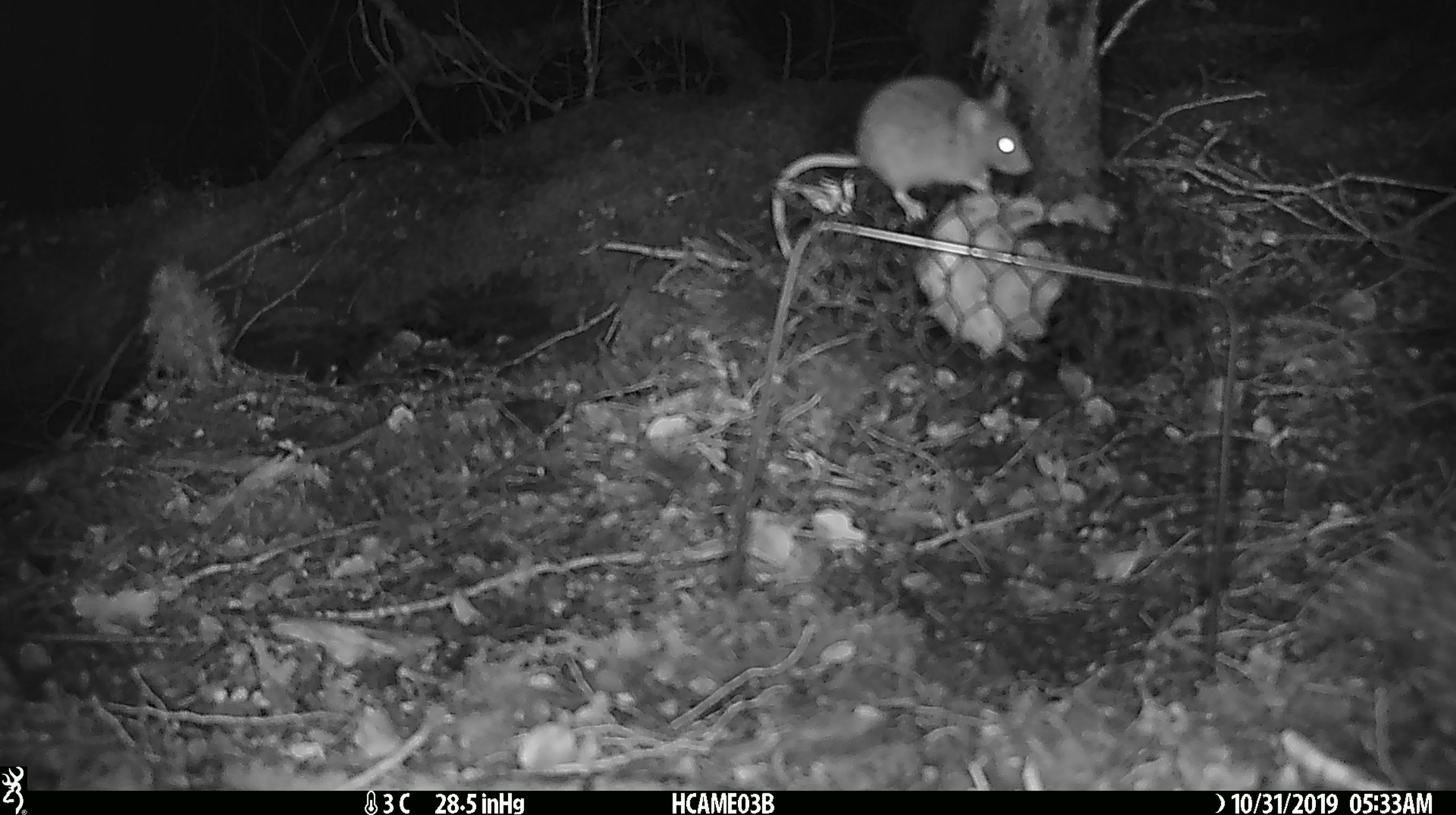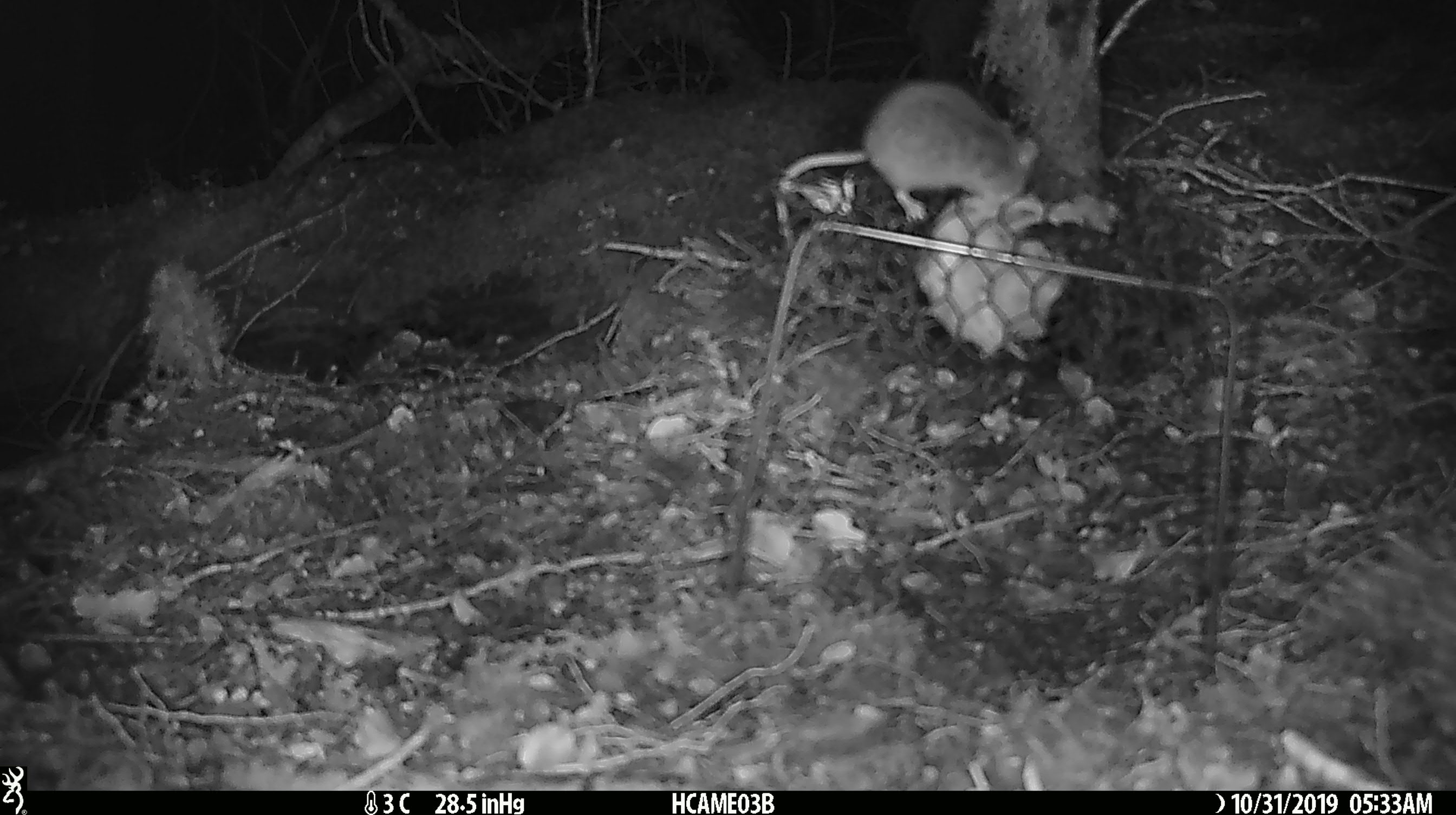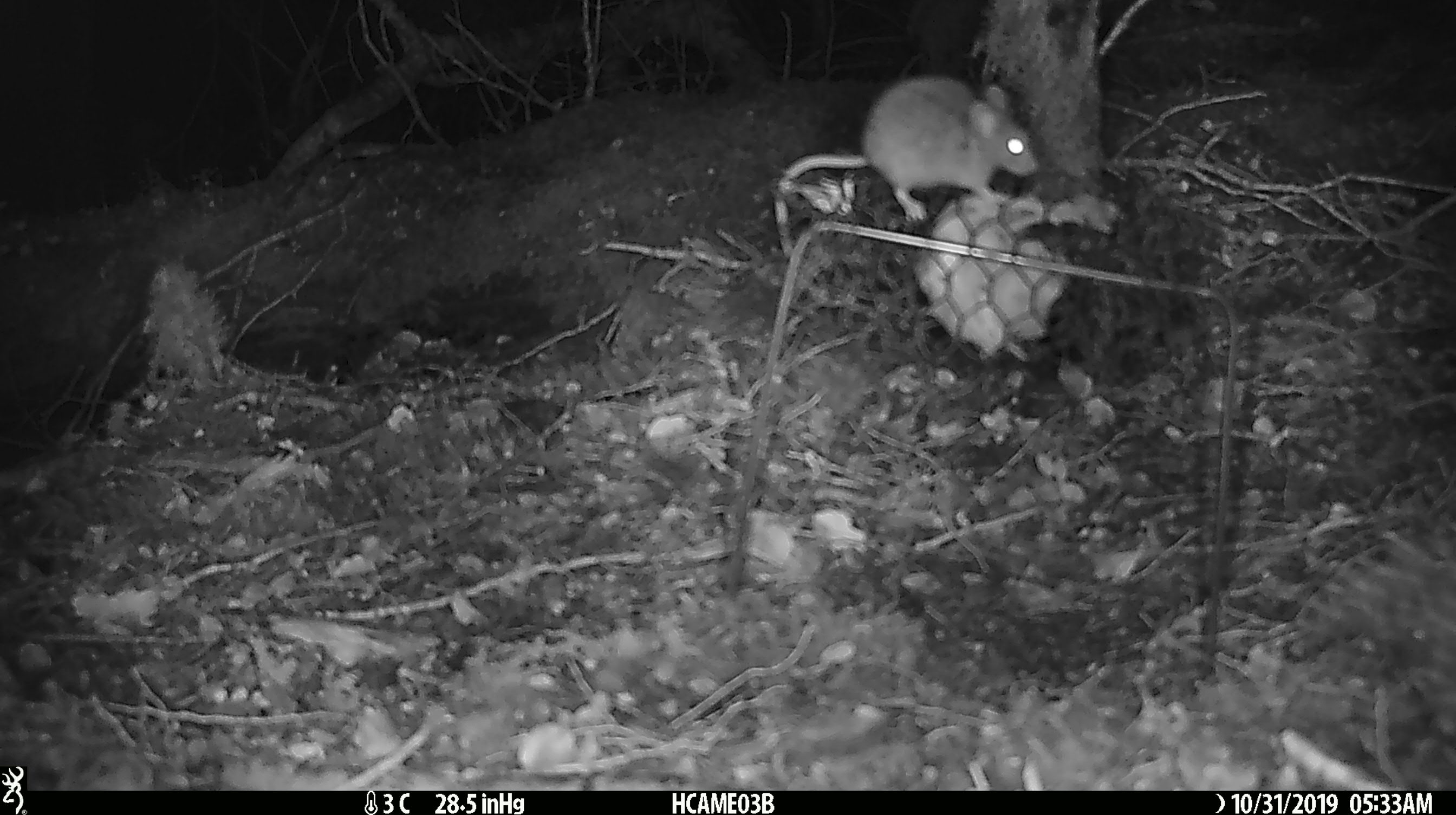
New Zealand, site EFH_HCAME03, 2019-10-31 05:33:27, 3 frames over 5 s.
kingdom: Animalia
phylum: Chordata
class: Mammalia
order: Rodentia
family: Muridae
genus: Mus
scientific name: Mus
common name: mouse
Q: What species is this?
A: Mouse (Mus).